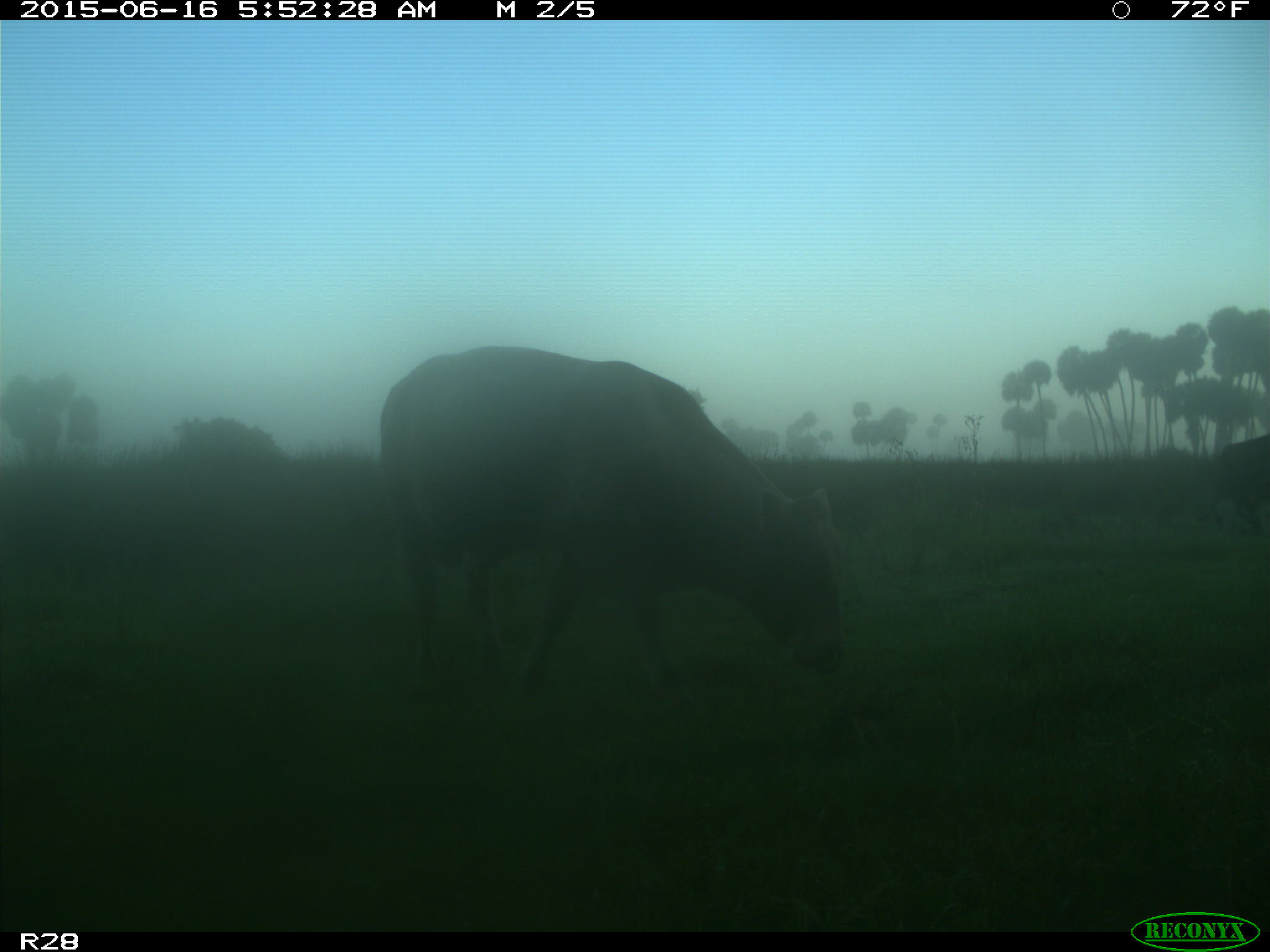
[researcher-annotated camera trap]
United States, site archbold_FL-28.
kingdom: Animalia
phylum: Chordata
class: Mammalia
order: Artiodactyla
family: Bovidae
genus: Bos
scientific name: Bos taurus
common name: domestic cow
Bos taurus (domestic cow).